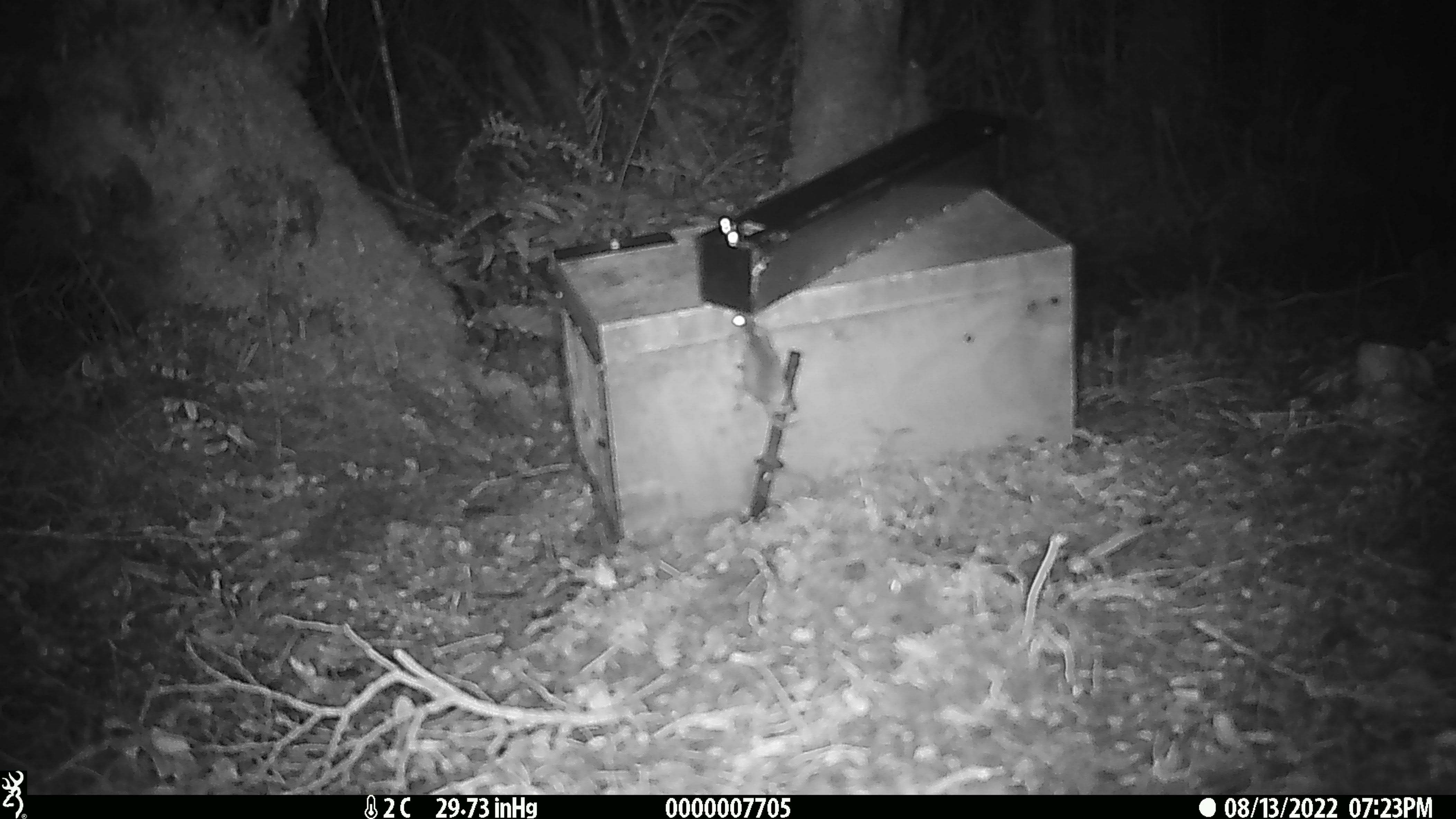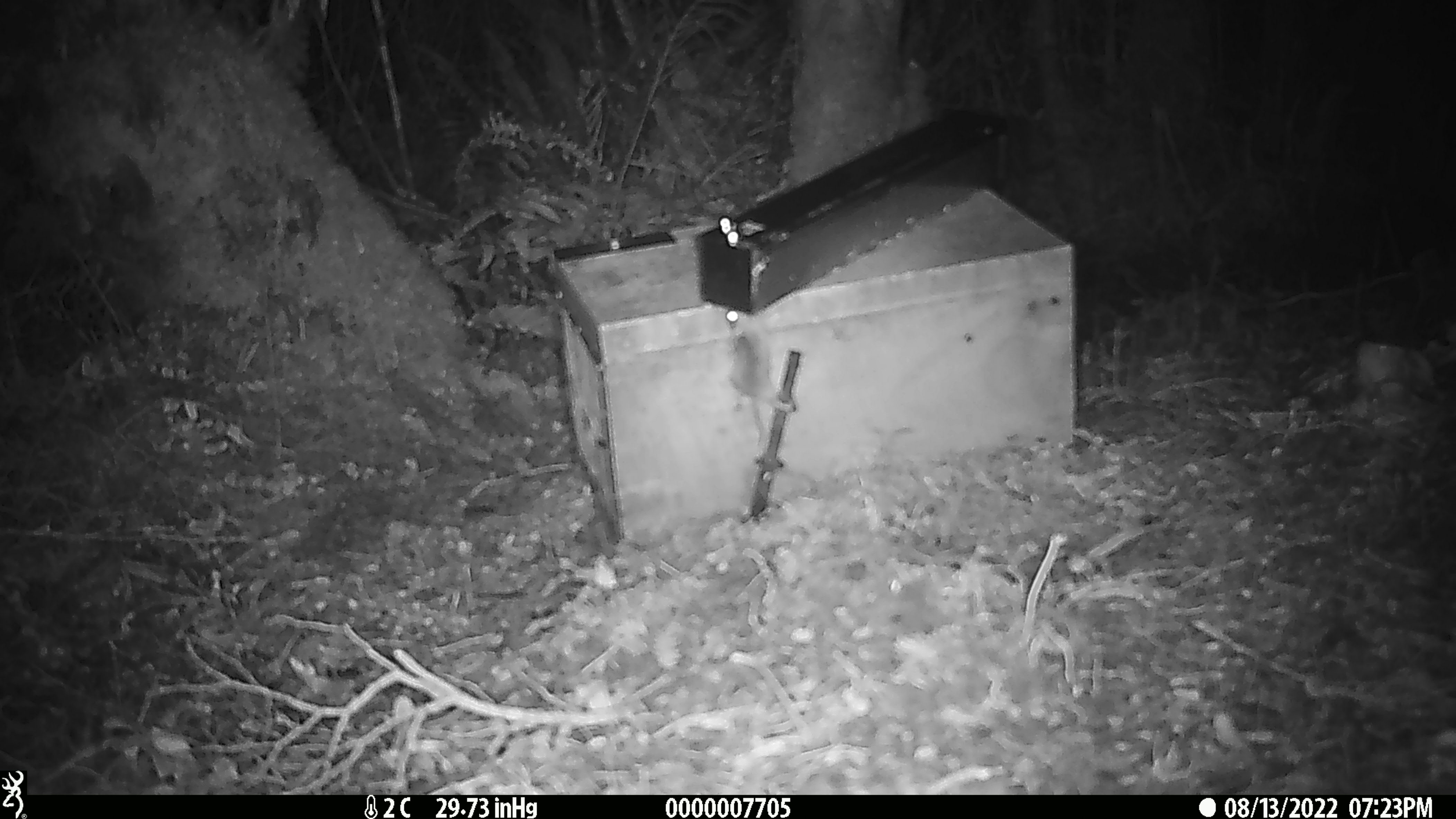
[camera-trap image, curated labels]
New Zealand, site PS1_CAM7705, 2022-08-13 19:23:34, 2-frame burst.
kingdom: Animalia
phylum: Chordata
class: Mammalia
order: Rodentia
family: Muridae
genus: Mus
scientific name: Mus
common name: mouse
Mouse (Mus).